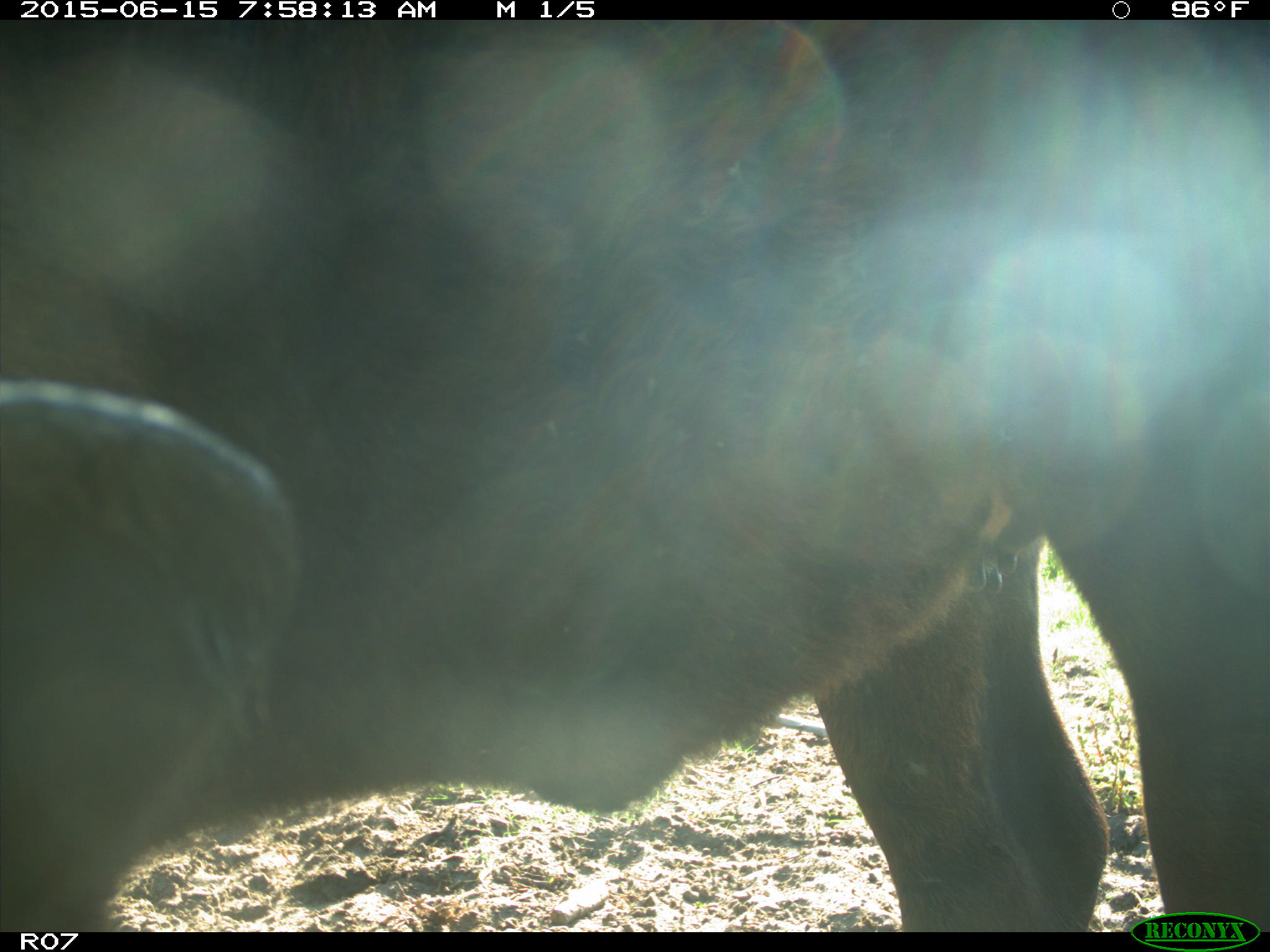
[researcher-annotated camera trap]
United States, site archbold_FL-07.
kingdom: Animalia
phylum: Chordata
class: Mammalia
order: Artiodactyla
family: Bovidae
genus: Bos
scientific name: Bos taurus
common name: domestic cow